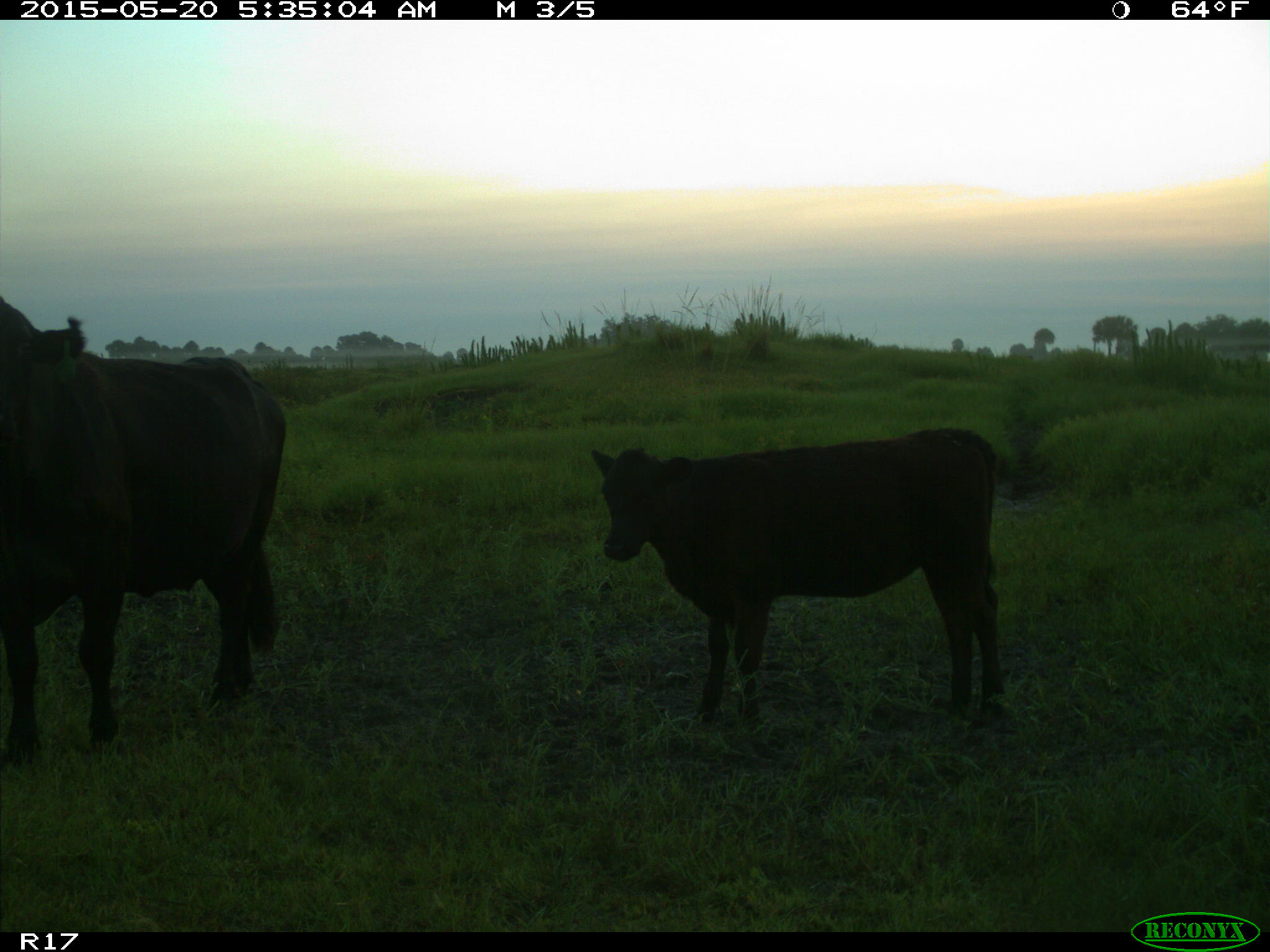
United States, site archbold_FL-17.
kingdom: Animalia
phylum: Chordata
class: Mammalia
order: Artiodactyla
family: Bovidae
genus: Bos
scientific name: Bos taurus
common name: domestic cow